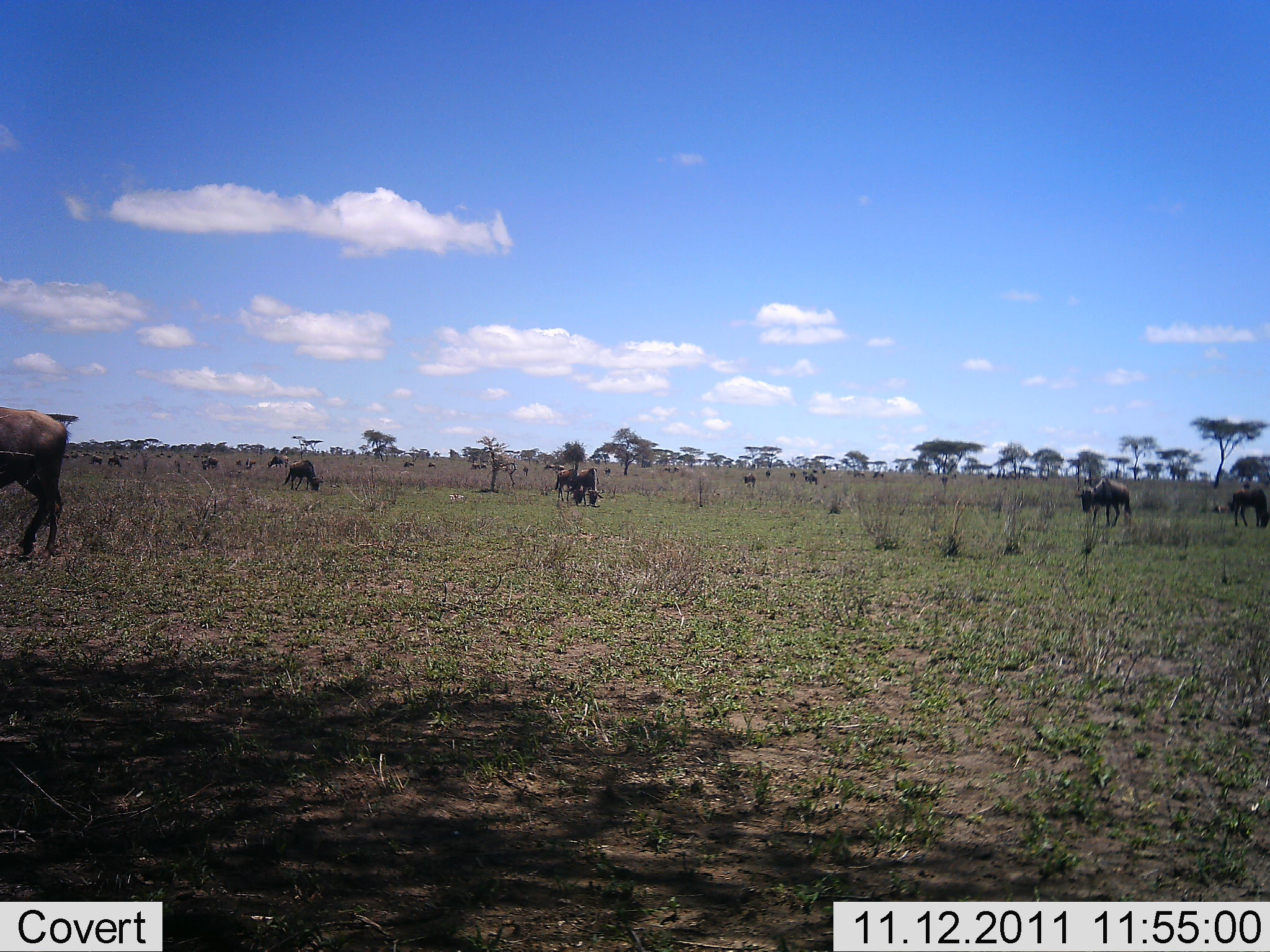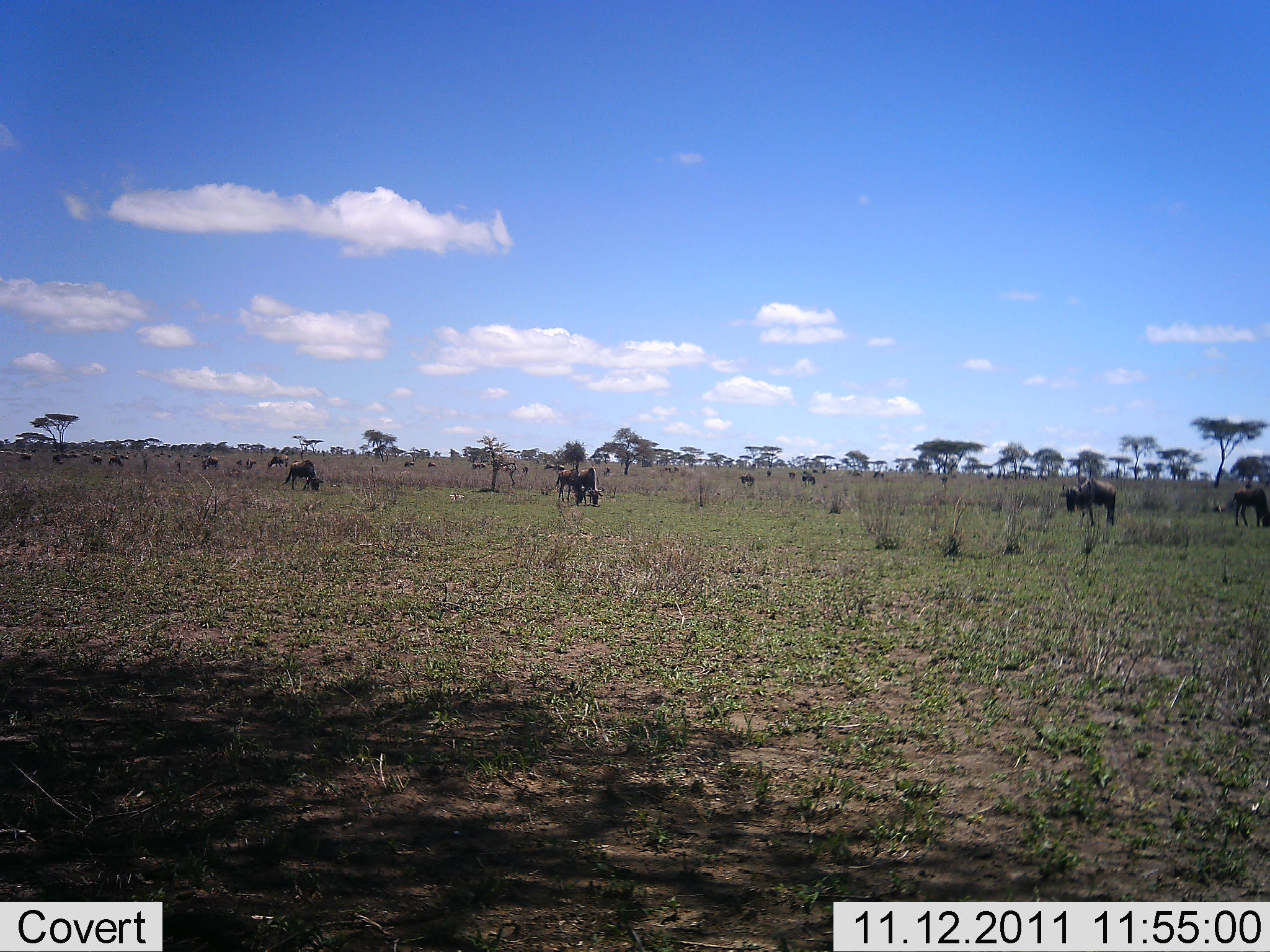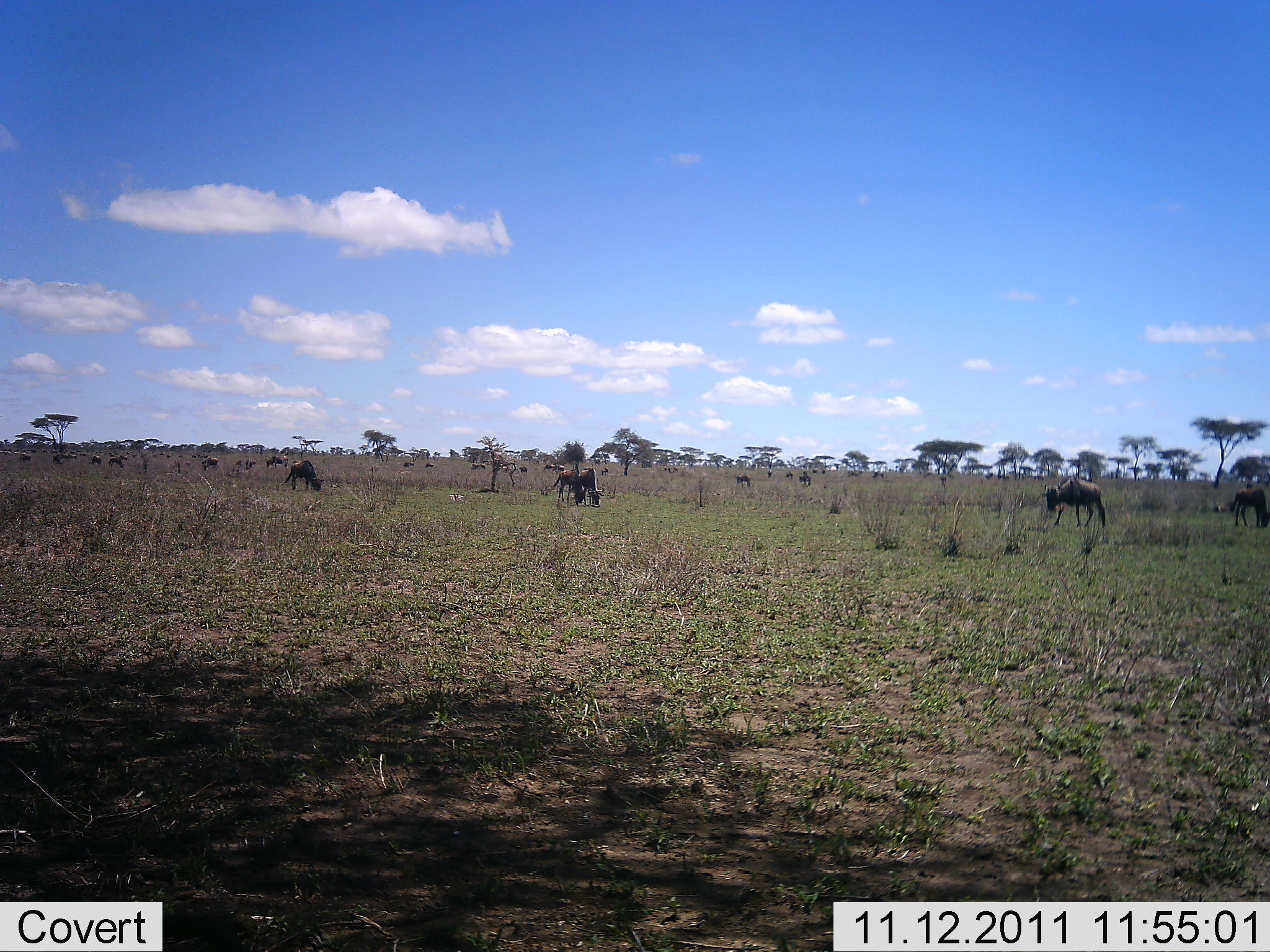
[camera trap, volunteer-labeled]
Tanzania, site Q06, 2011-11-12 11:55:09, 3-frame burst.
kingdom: Animalia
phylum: Chordata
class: Mammalia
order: Artiodactyla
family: Bovidae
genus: Connochaetes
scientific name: Connochaetes taurinus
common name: blue wildebeest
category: wildebeest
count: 11-50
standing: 36%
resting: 0%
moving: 64%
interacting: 0%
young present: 0%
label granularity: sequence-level